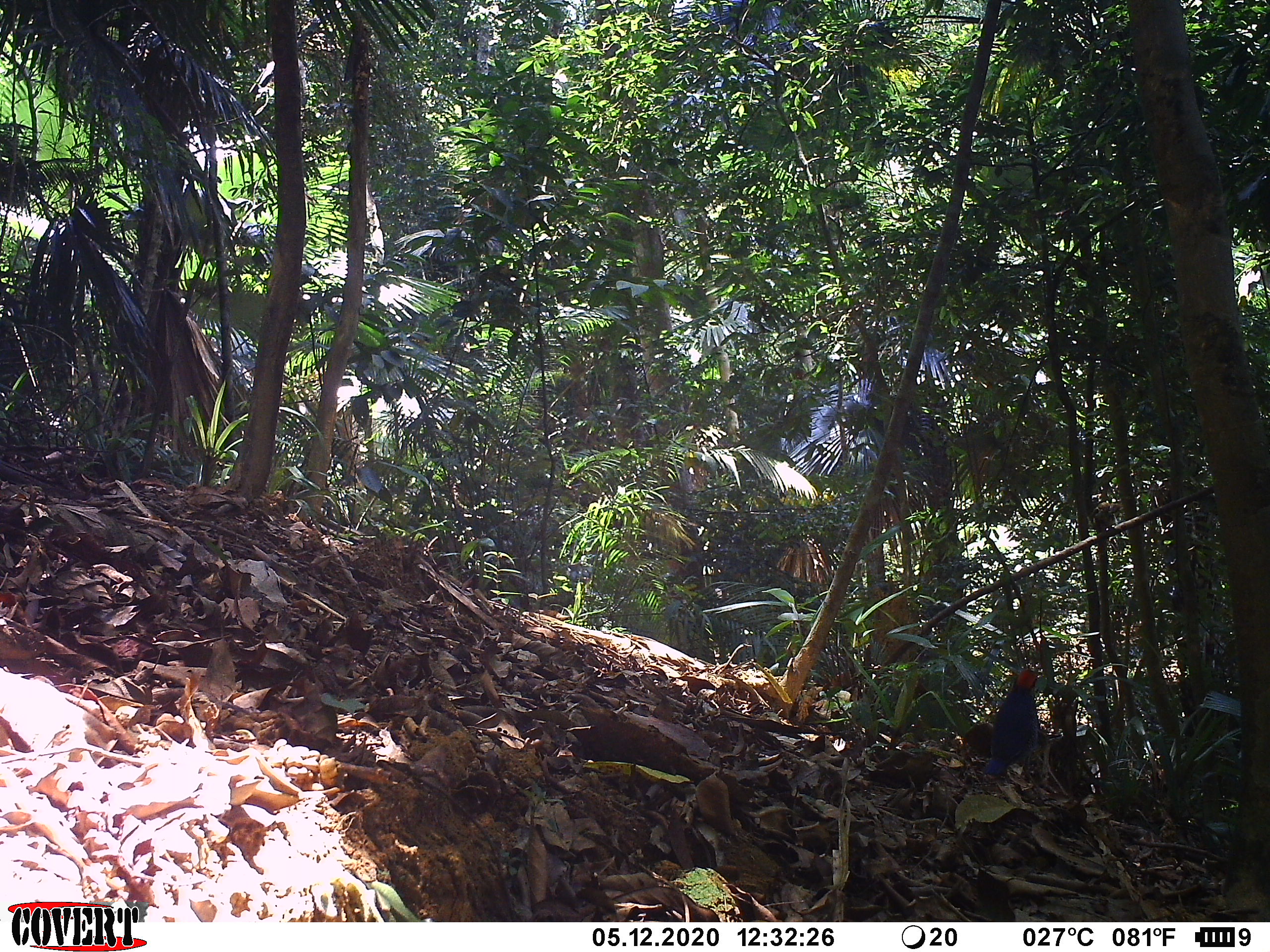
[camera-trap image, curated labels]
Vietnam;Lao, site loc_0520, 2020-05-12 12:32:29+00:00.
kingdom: Animalia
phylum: Chordata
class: Aves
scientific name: Aves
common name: bird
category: unidentified bird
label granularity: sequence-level